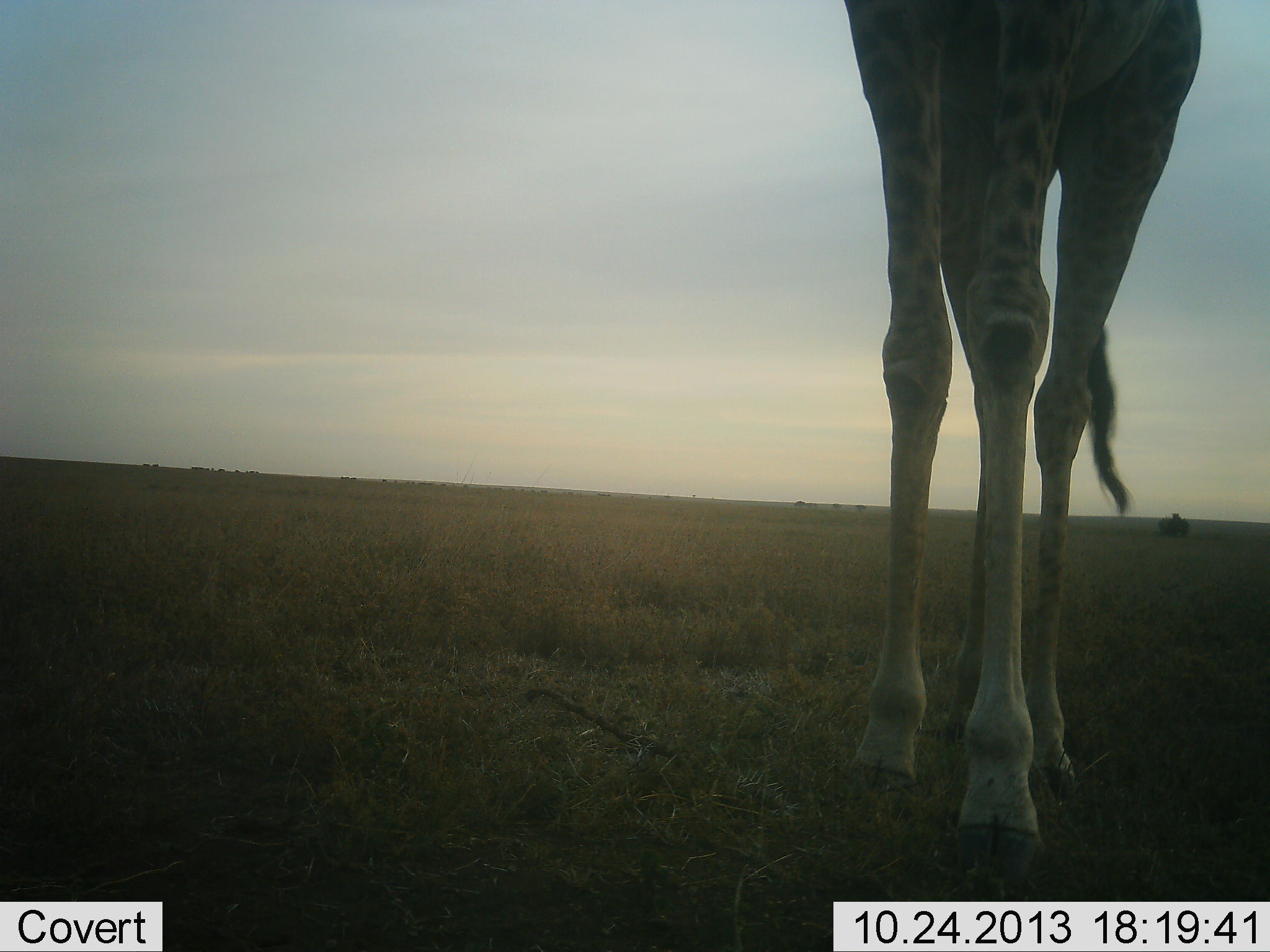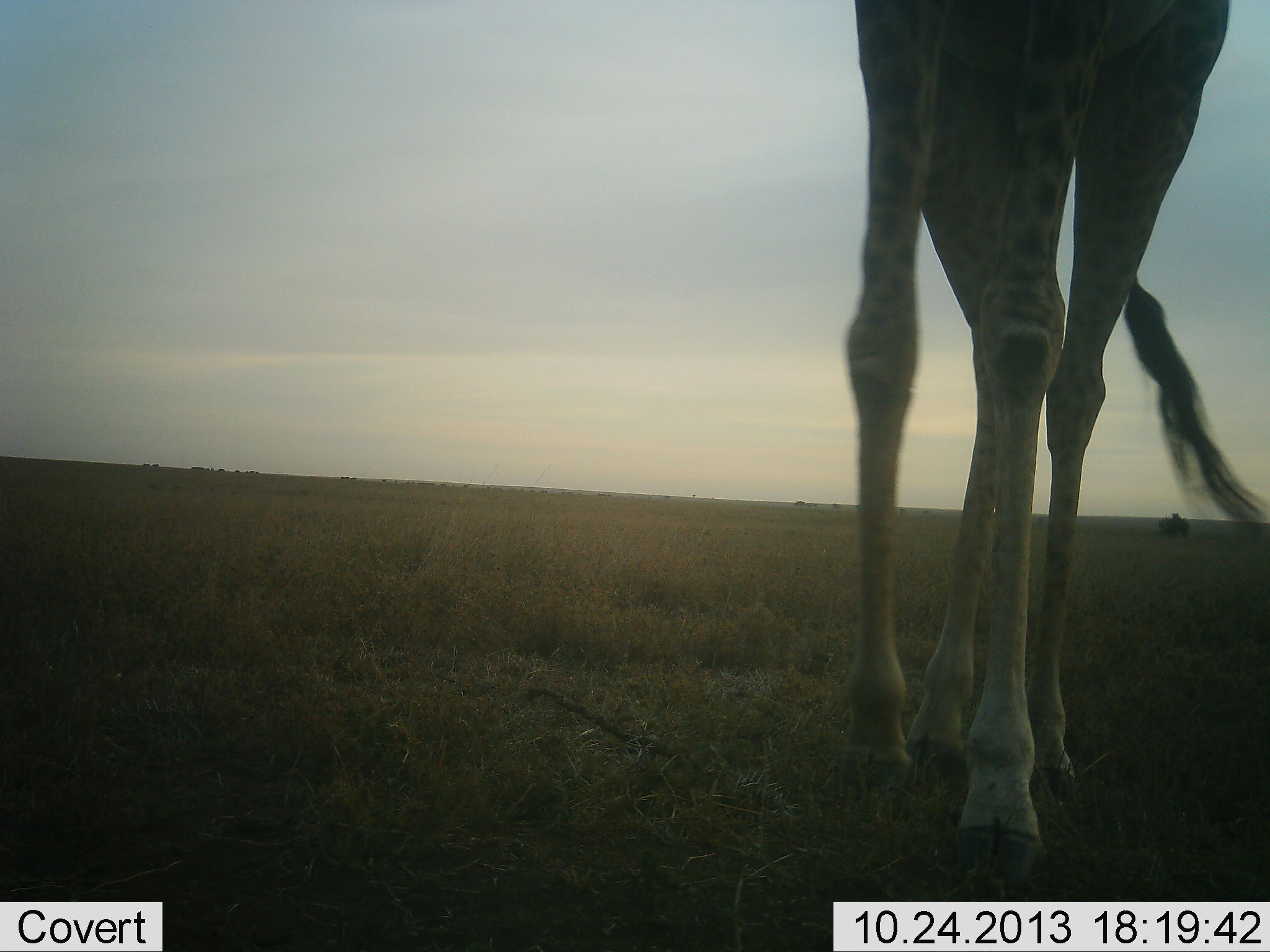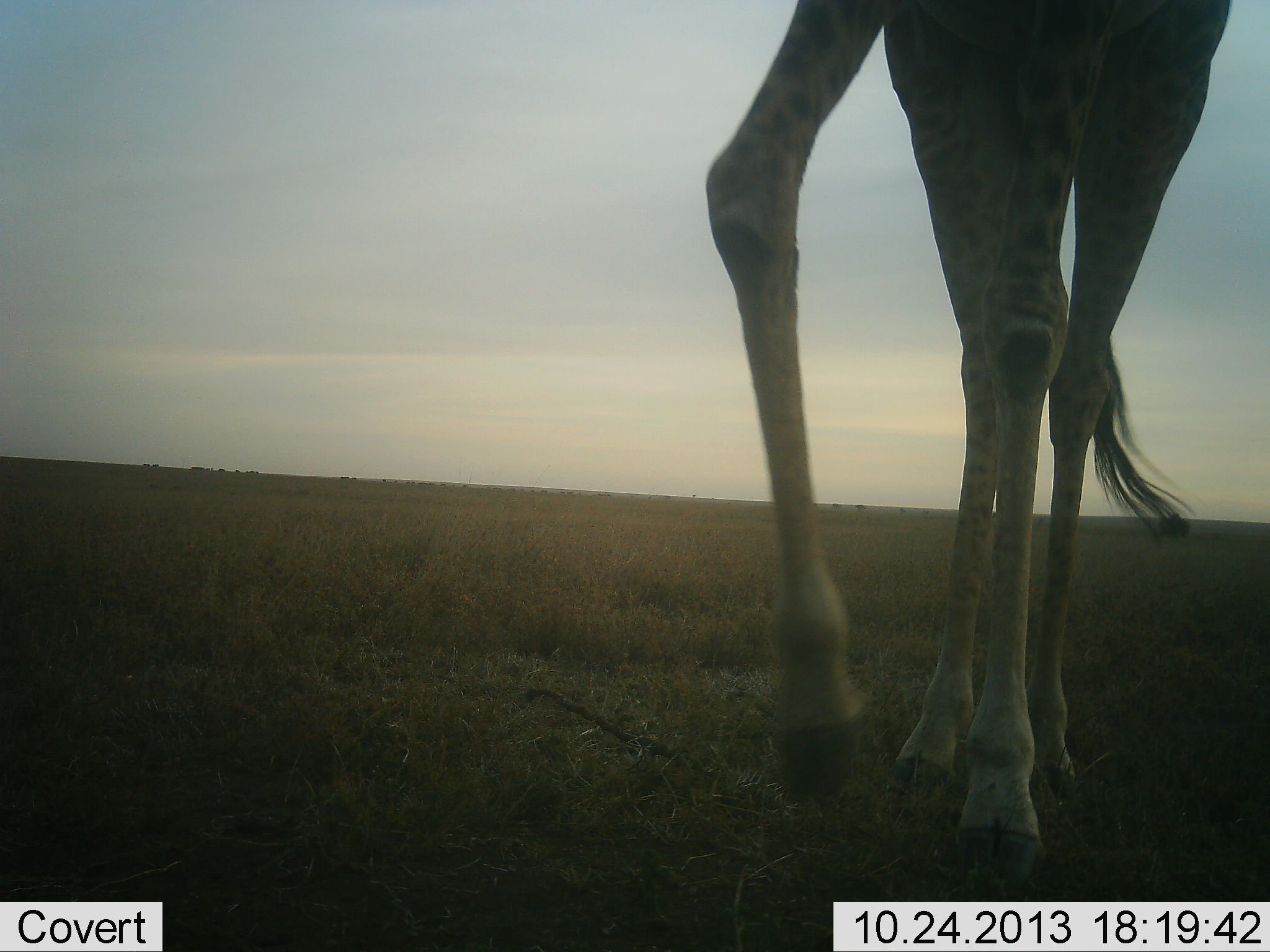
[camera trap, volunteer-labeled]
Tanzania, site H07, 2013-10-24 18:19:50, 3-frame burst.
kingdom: Animalia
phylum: Chordata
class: Mammalia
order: Artiodactyla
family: Giraffidae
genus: Giraffa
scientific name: Giraffa camelopardalis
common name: giraffe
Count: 1.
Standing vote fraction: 38%.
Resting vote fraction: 0%.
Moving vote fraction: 69%.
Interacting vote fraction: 0%.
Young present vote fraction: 0%.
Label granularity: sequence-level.